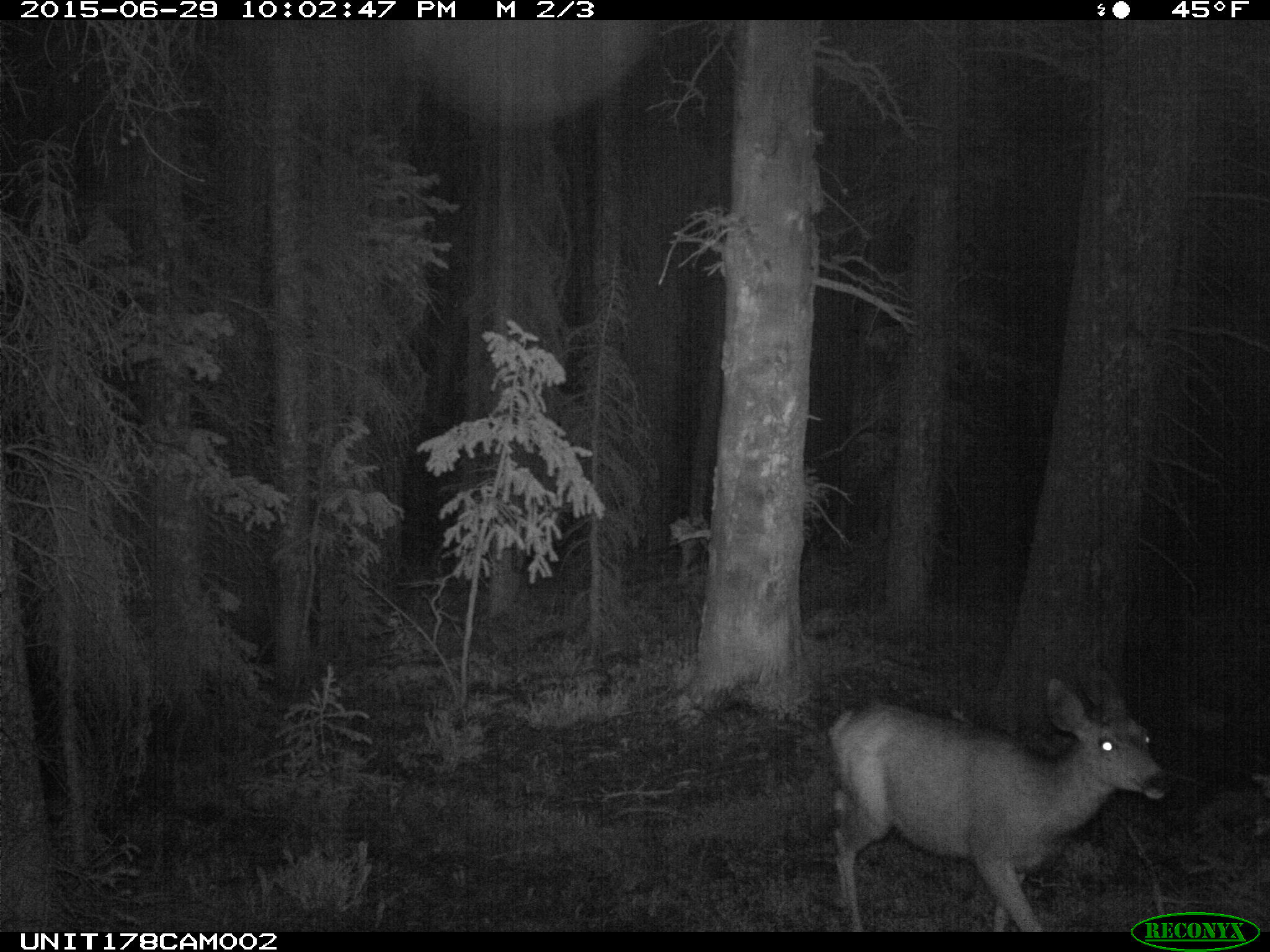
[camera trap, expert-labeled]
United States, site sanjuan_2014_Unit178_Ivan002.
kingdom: Animalia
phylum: Chordata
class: Mammalia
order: Artiodactyla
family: Cervidae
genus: Odocoileus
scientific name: Odocoileus hemionus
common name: mule deer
Odocoileus hemionus (mule deer).